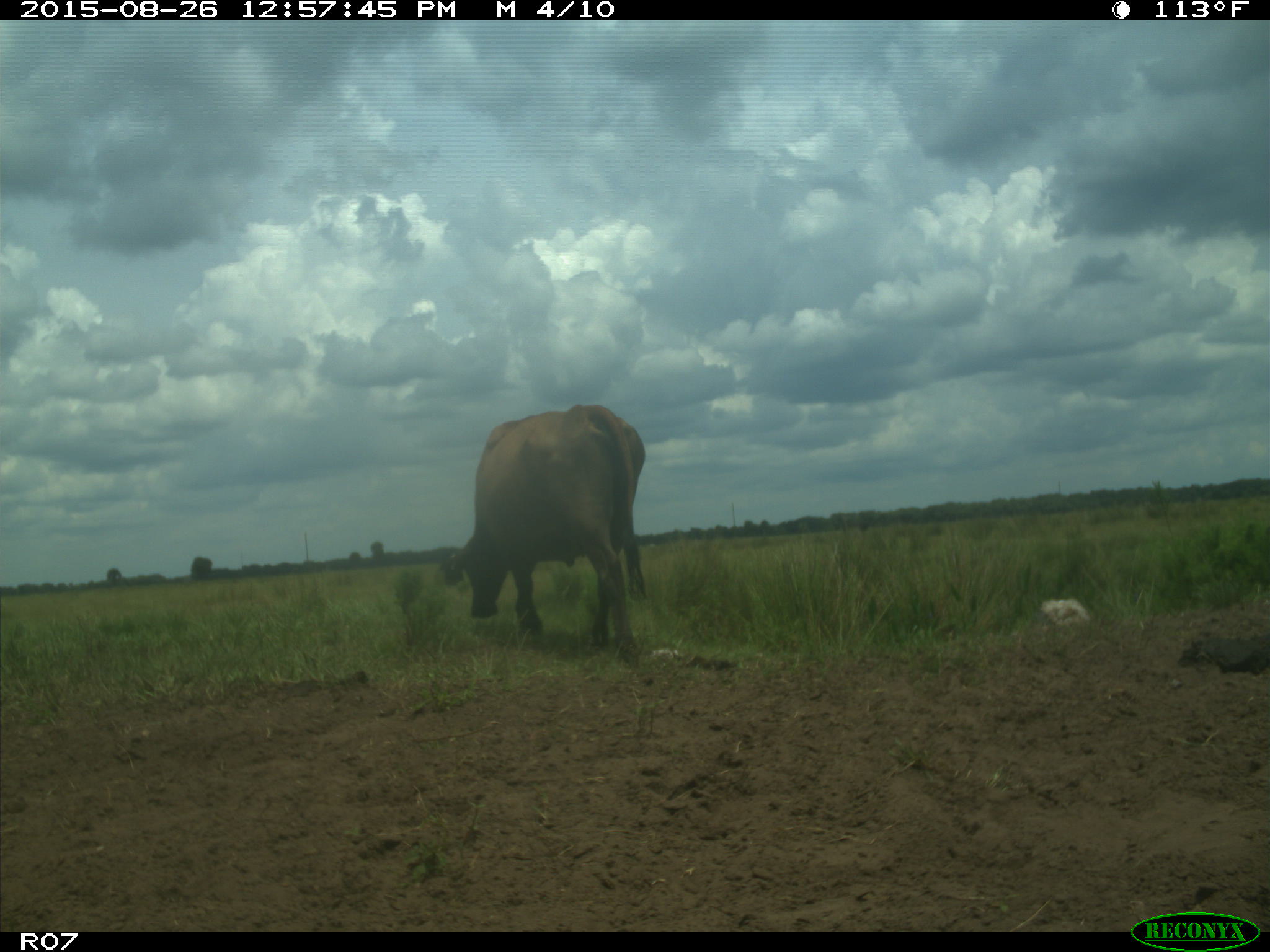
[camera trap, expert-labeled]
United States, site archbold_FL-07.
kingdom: Animalia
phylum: Chordata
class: Mammalia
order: Artiodactyla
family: Bovidae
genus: Bos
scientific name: Bos taurus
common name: domestic cow